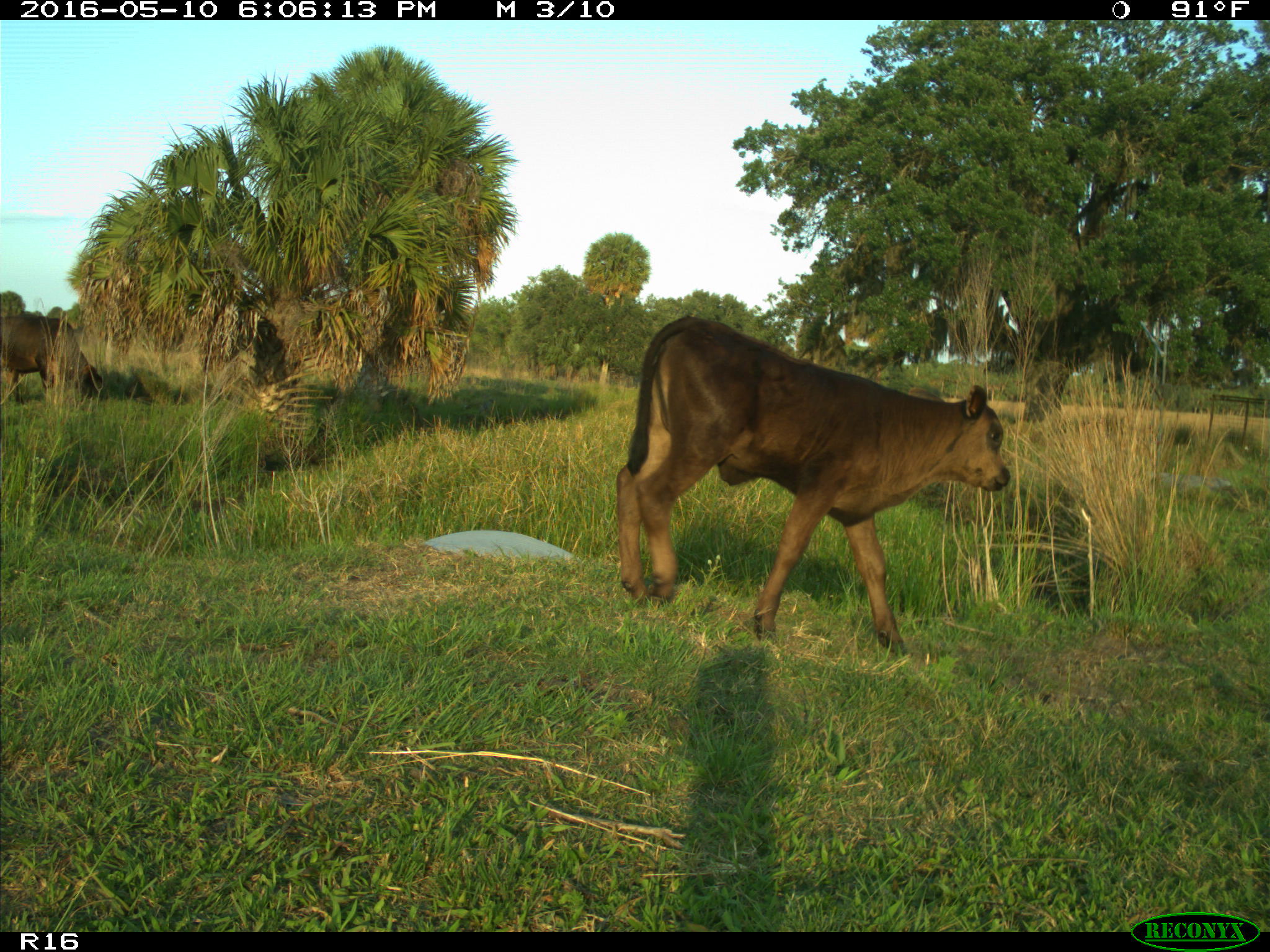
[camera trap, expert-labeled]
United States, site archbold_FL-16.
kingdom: Animalia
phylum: Chordata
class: Mammalia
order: Artiodactyla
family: Bovidae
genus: Bos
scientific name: Bos taurus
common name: domestic cow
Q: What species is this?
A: Bos taurus (domestic cow).